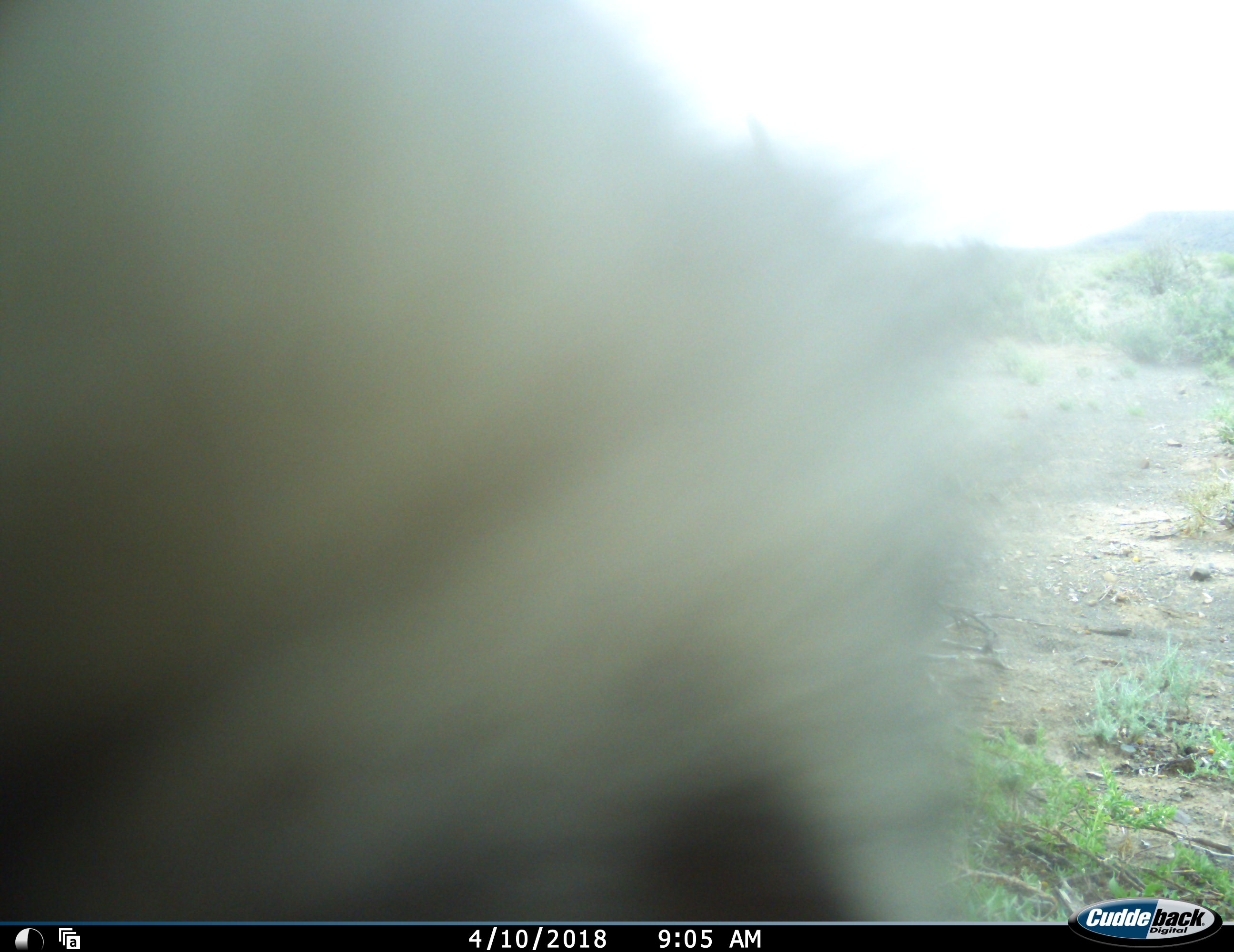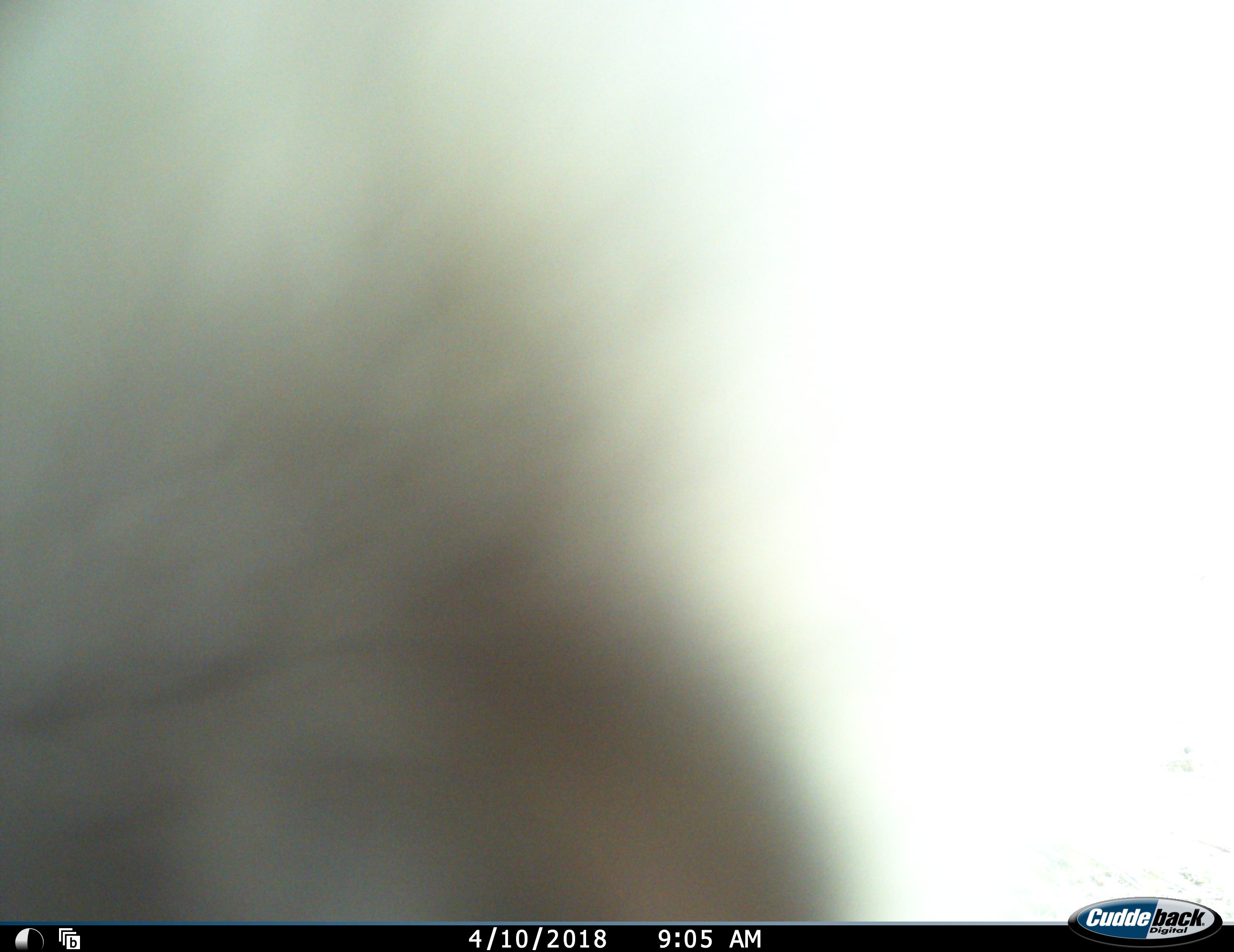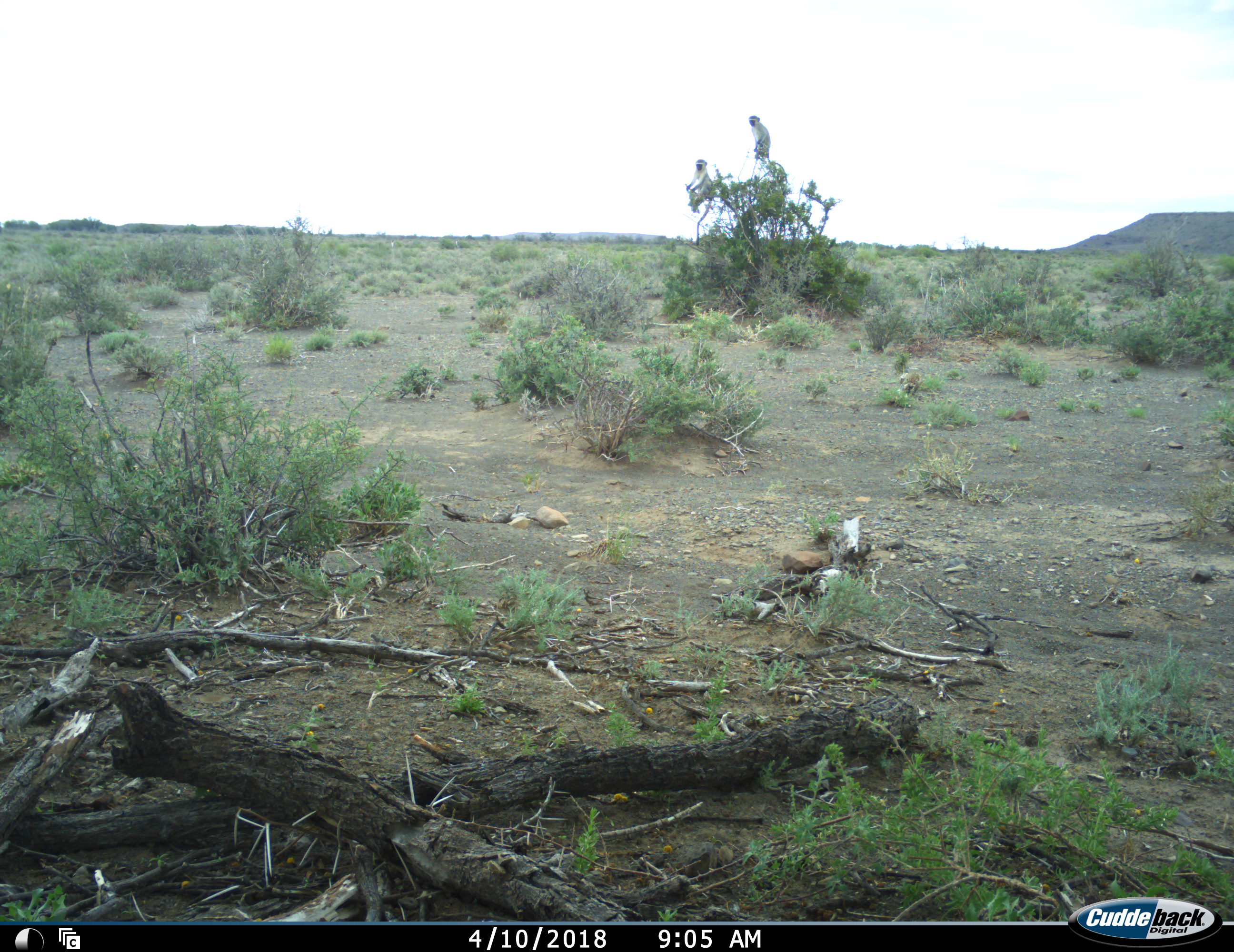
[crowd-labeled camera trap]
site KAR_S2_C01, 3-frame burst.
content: unidentified animal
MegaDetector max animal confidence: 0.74